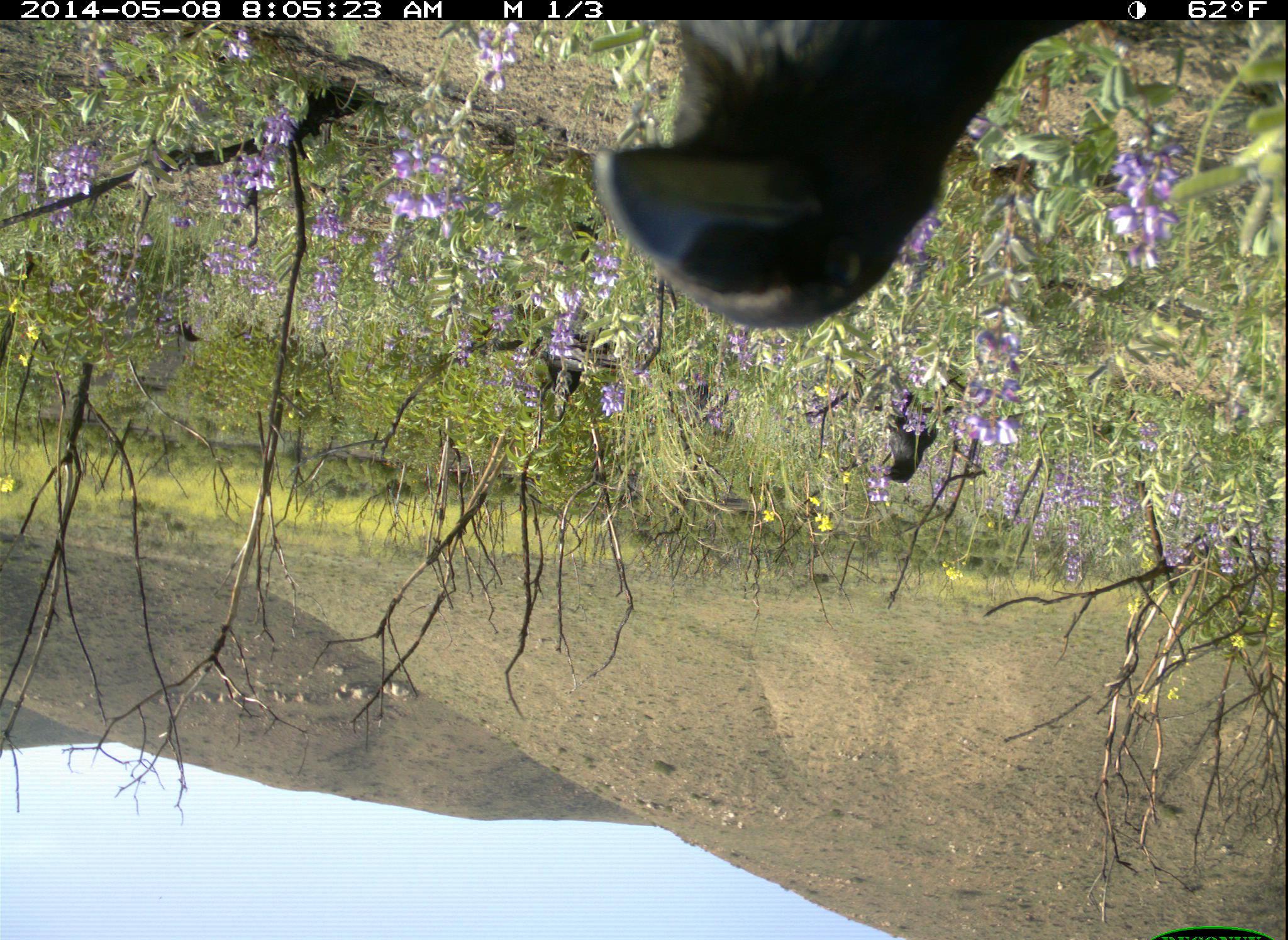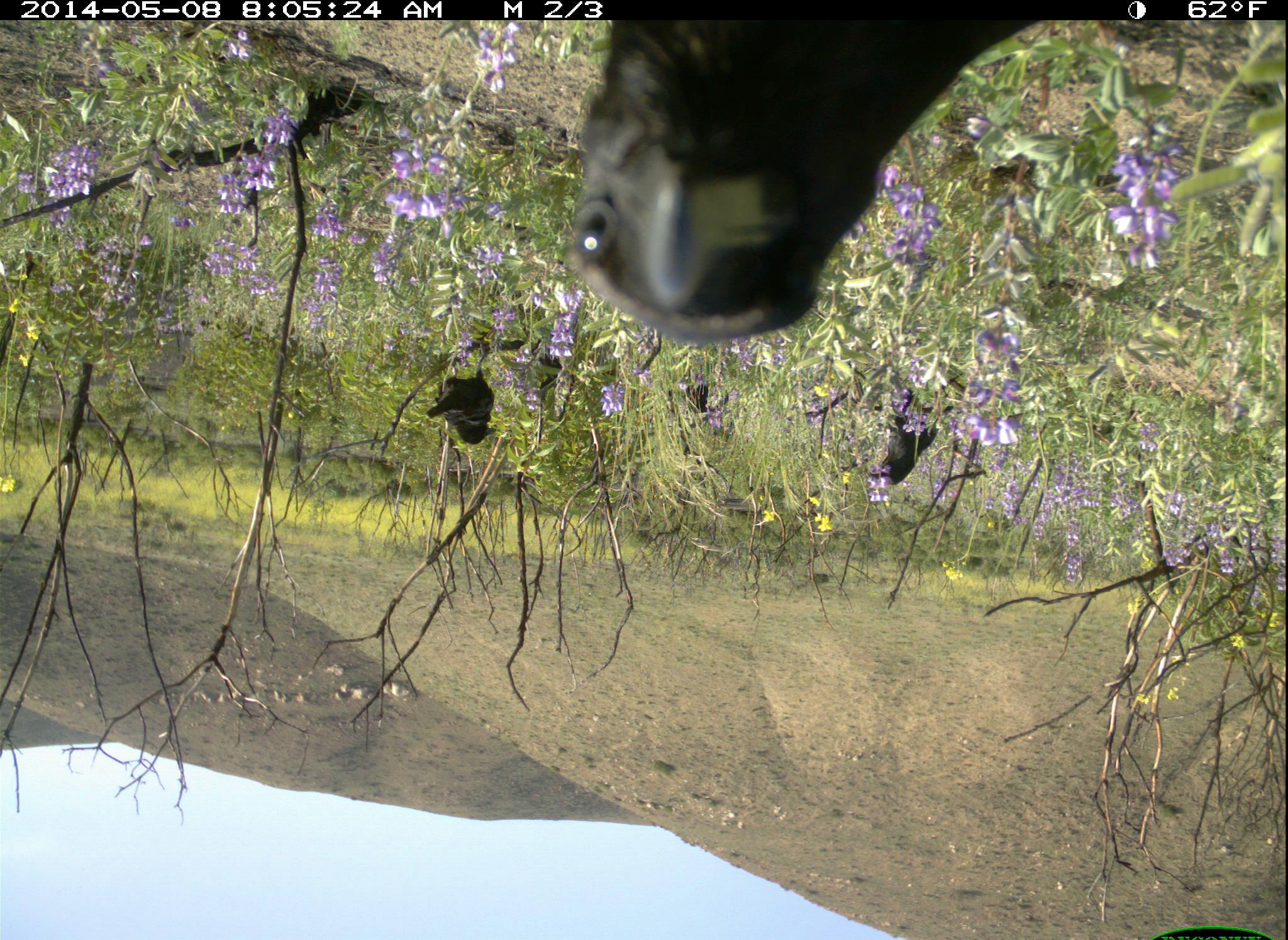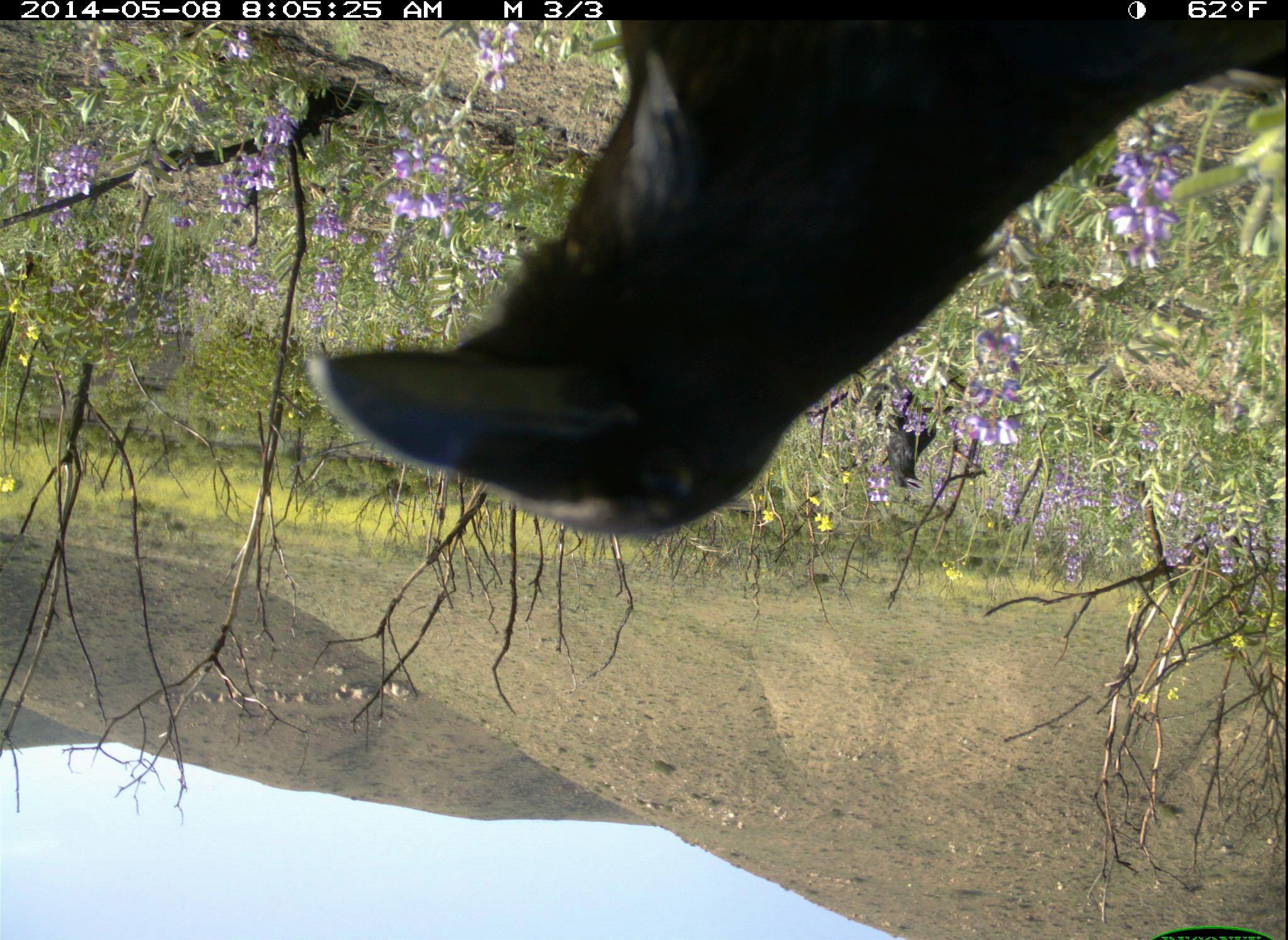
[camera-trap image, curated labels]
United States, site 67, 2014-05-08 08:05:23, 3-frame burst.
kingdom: Animalia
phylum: Chordata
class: Aves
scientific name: Aves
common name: bird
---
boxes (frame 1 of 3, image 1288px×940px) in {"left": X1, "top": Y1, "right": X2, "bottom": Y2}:
bird: {"left": 597, "top": 22, "right": 1079, "bottom": 332}; {"left": 490, "top": 324, "right": 613, "bottom": 424}; {"left": 878, "top": 391, "right": 948, "bottom": 483}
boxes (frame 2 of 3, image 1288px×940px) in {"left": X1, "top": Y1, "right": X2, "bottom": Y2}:
bird: {"left": 562, "top": 22, "right": 1035, "bottom": 345}; {"left": 860, "top": 391, "right": 949, "bottom": 487}; {"left": 427, "top": 360, "right": 497, "bottom": 445}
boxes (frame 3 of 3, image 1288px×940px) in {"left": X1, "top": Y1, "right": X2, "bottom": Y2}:
bird: {"left": 302, "top": 16, "right": 1287, "bottom": 541}; {"left": 884, "top": 395, "right": 948, "bottom": 494}